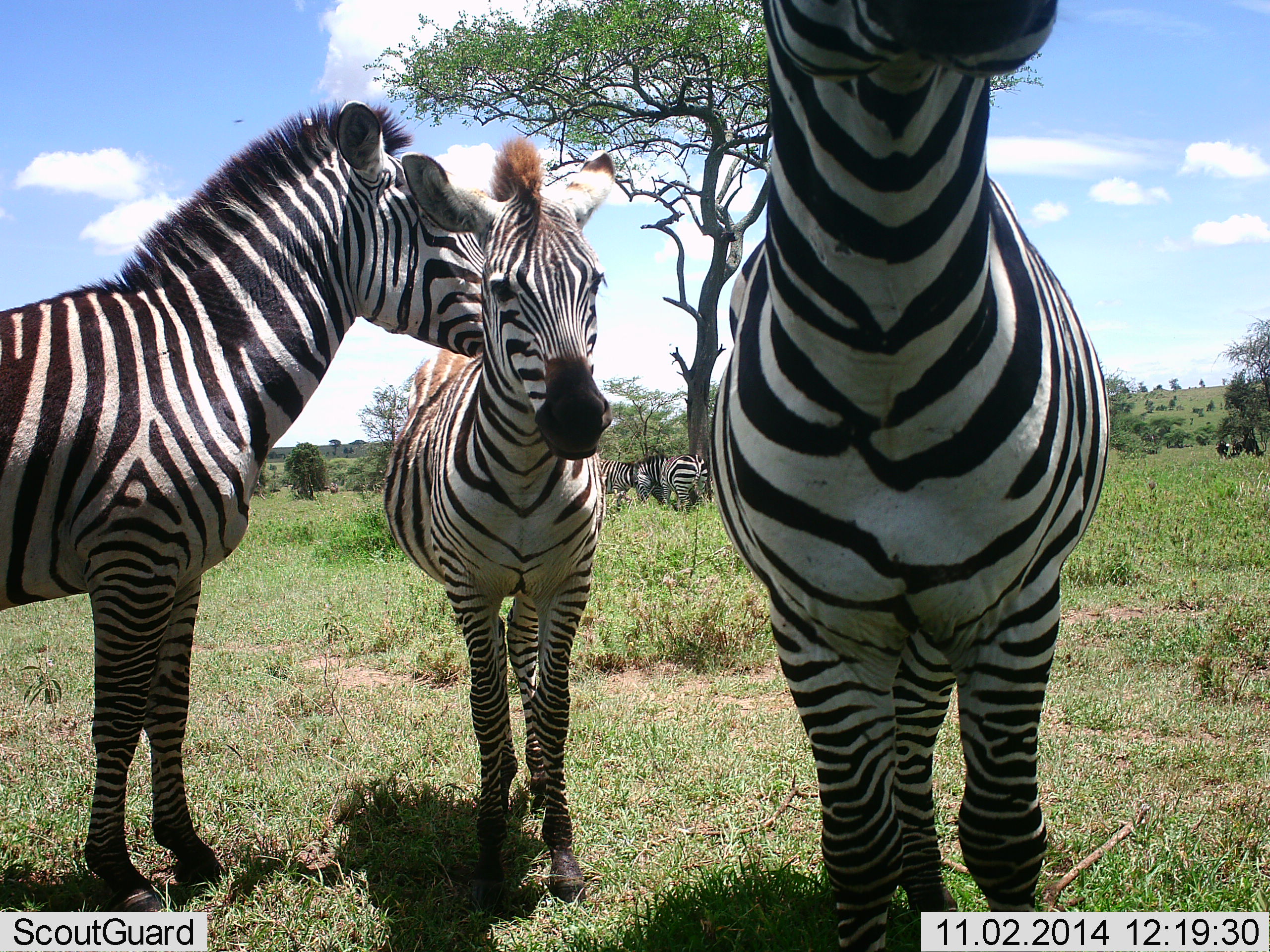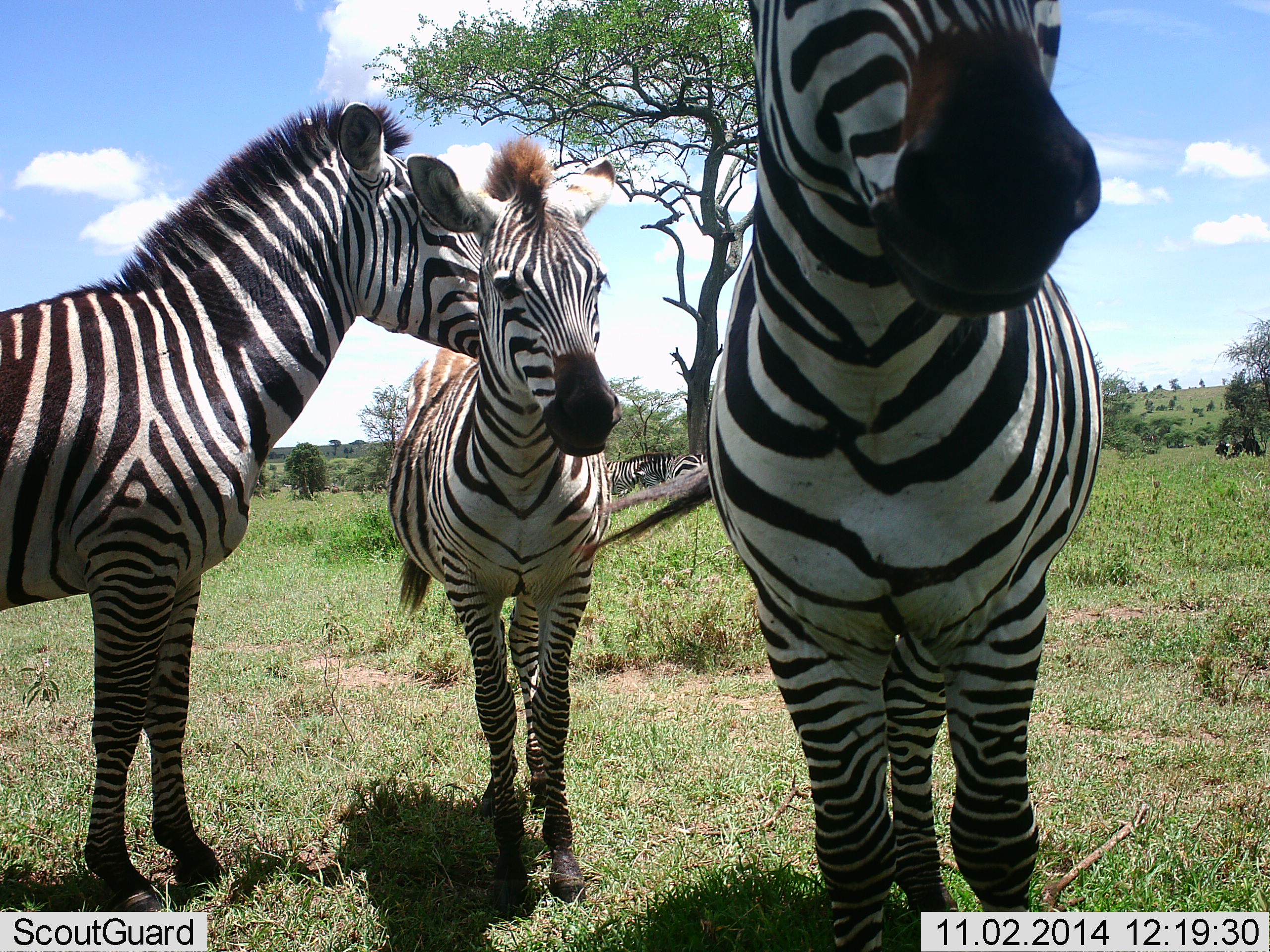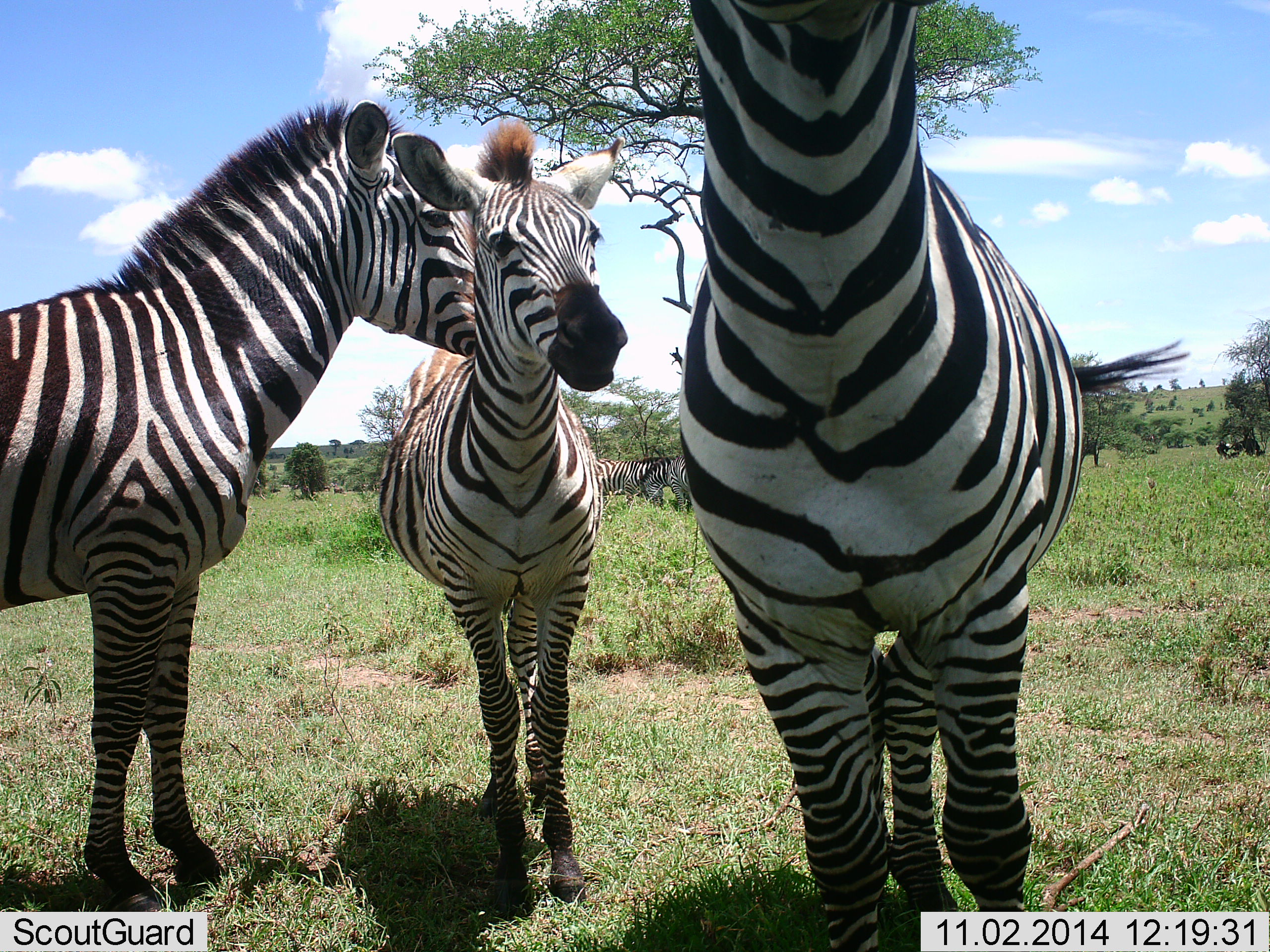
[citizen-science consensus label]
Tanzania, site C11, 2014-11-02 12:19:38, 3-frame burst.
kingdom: Animalia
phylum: Chordata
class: Mammalia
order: Perissodactyla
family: Equidae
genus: Equus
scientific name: Equus quagga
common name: plains zebra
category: zebra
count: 4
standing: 100%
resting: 0%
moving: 9%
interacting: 64%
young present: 55%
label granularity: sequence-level